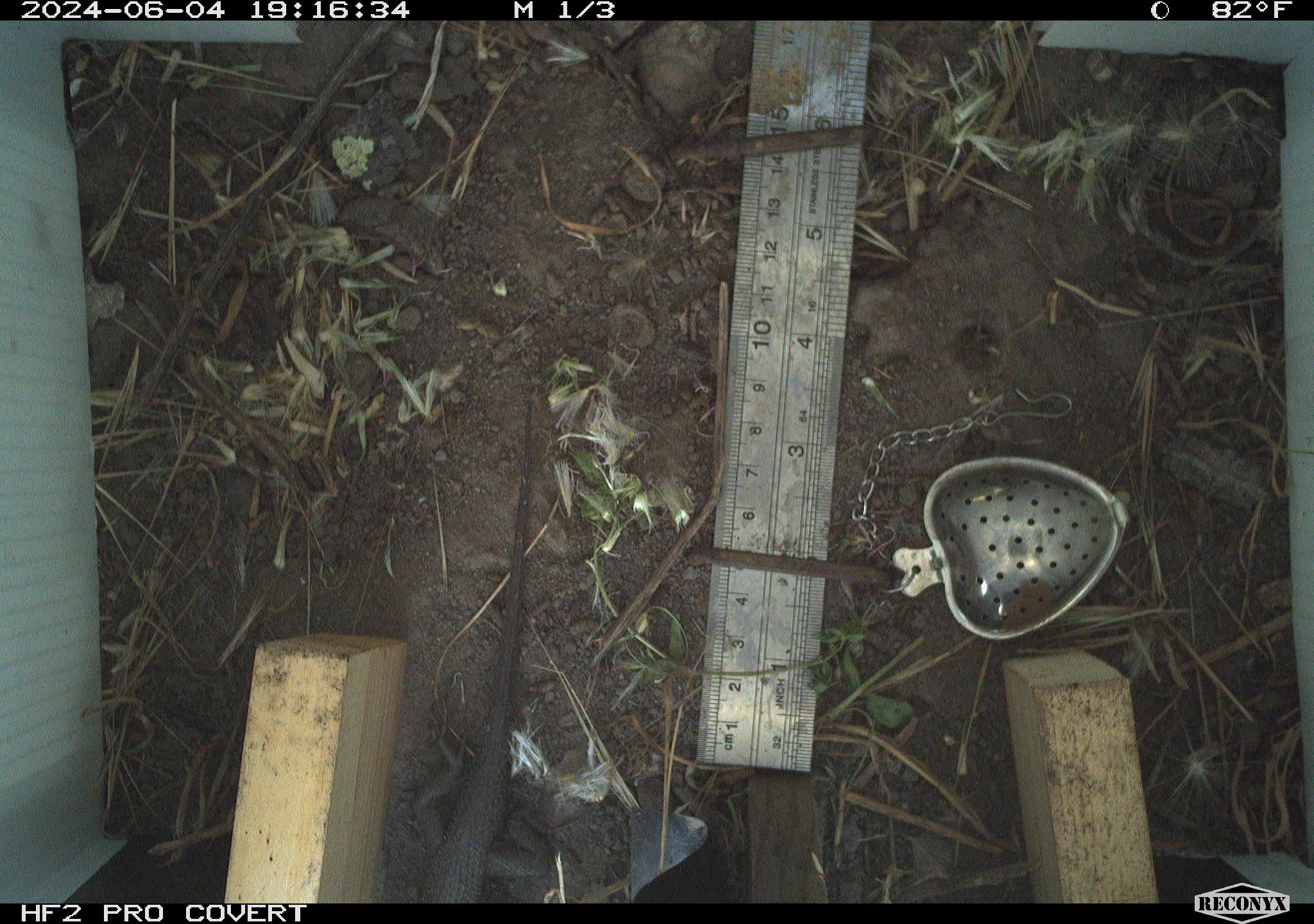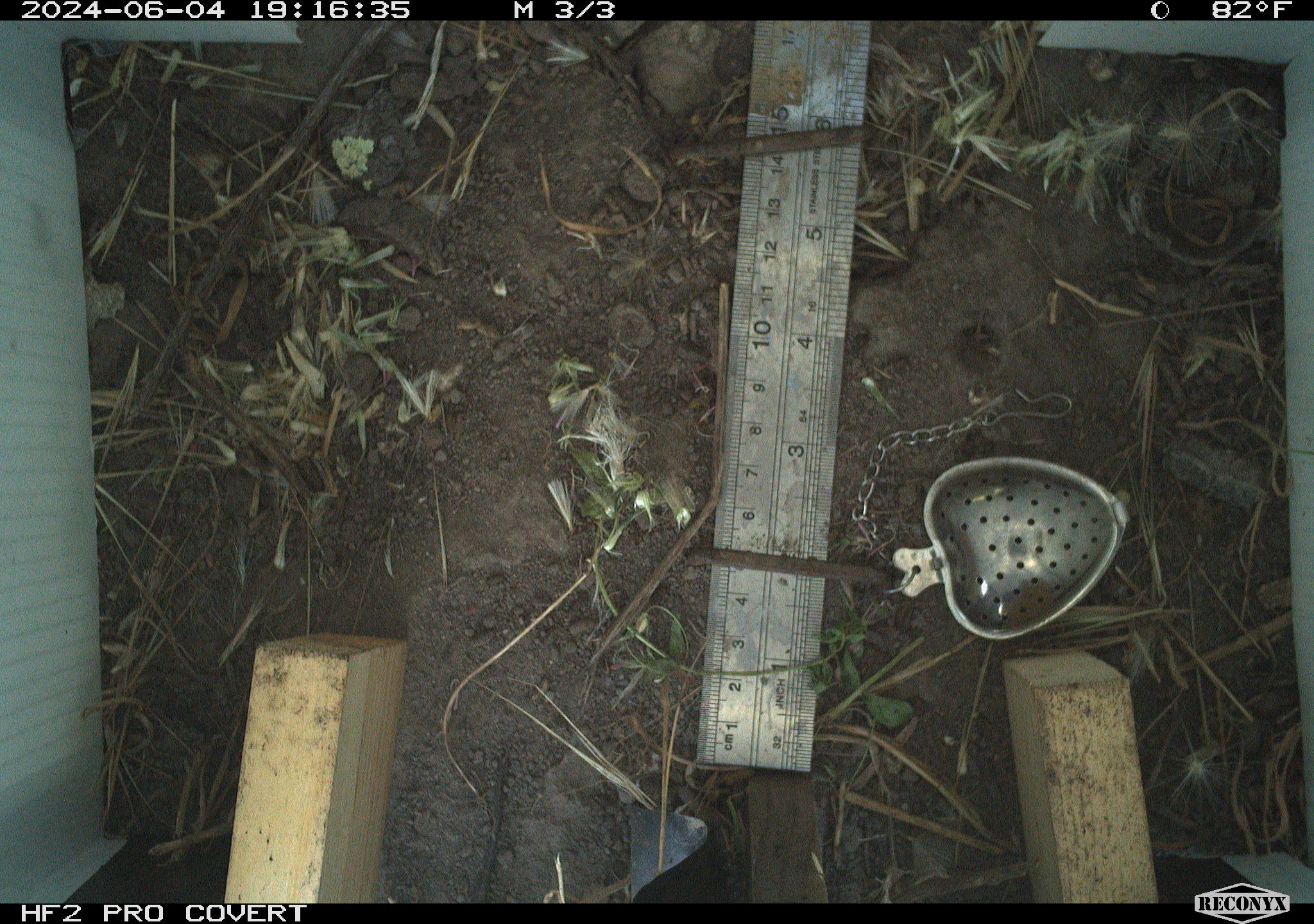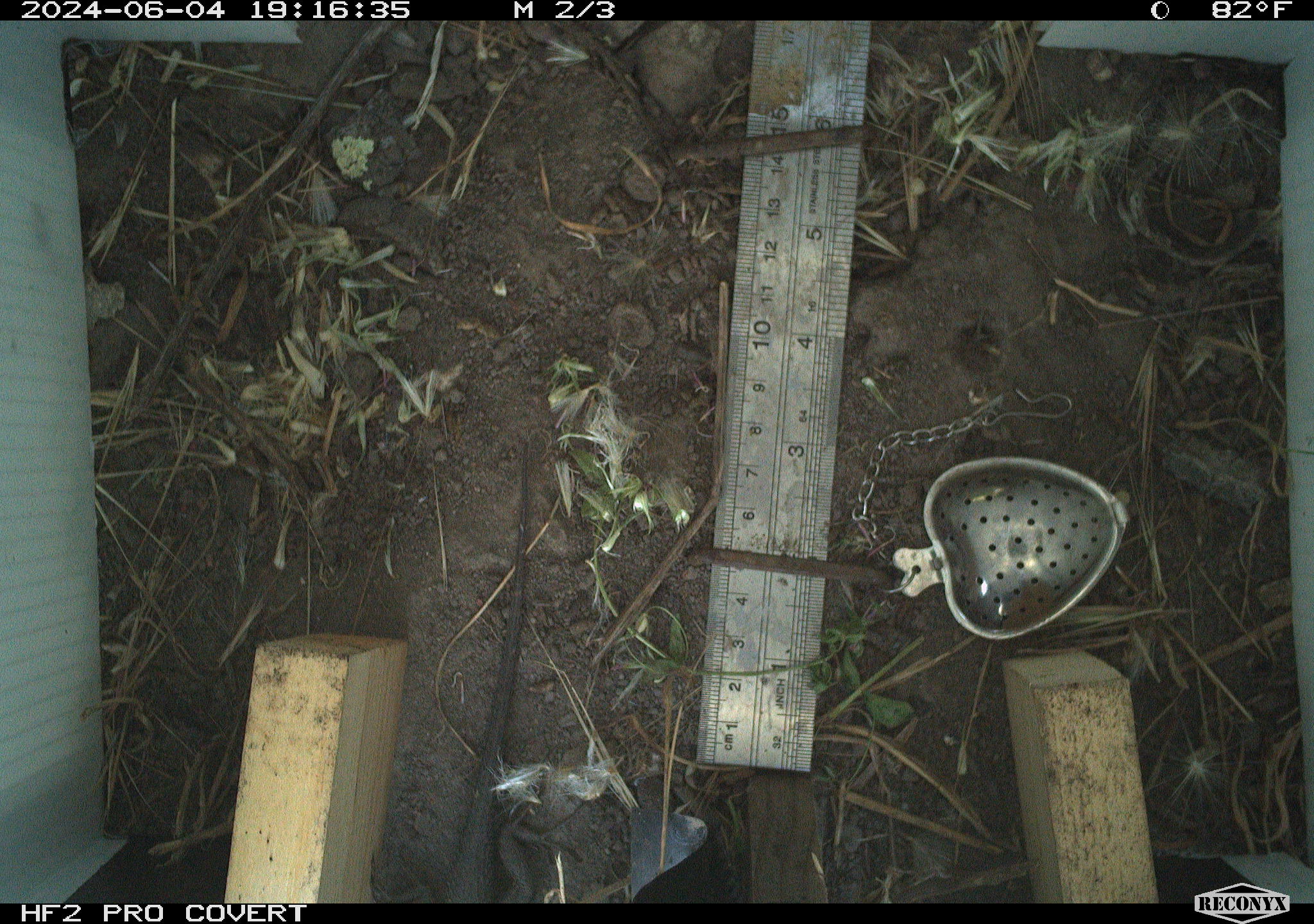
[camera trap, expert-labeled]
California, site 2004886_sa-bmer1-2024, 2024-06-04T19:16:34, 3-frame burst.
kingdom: Animalia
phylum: Chordata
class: Reptilia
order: Squamata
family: Phrynosomatidae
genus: Sceloporus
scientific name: Sceloporus occidentalis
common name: western fence lizard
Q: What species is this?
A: Western fence lizard (Sceloporus occidentalis).